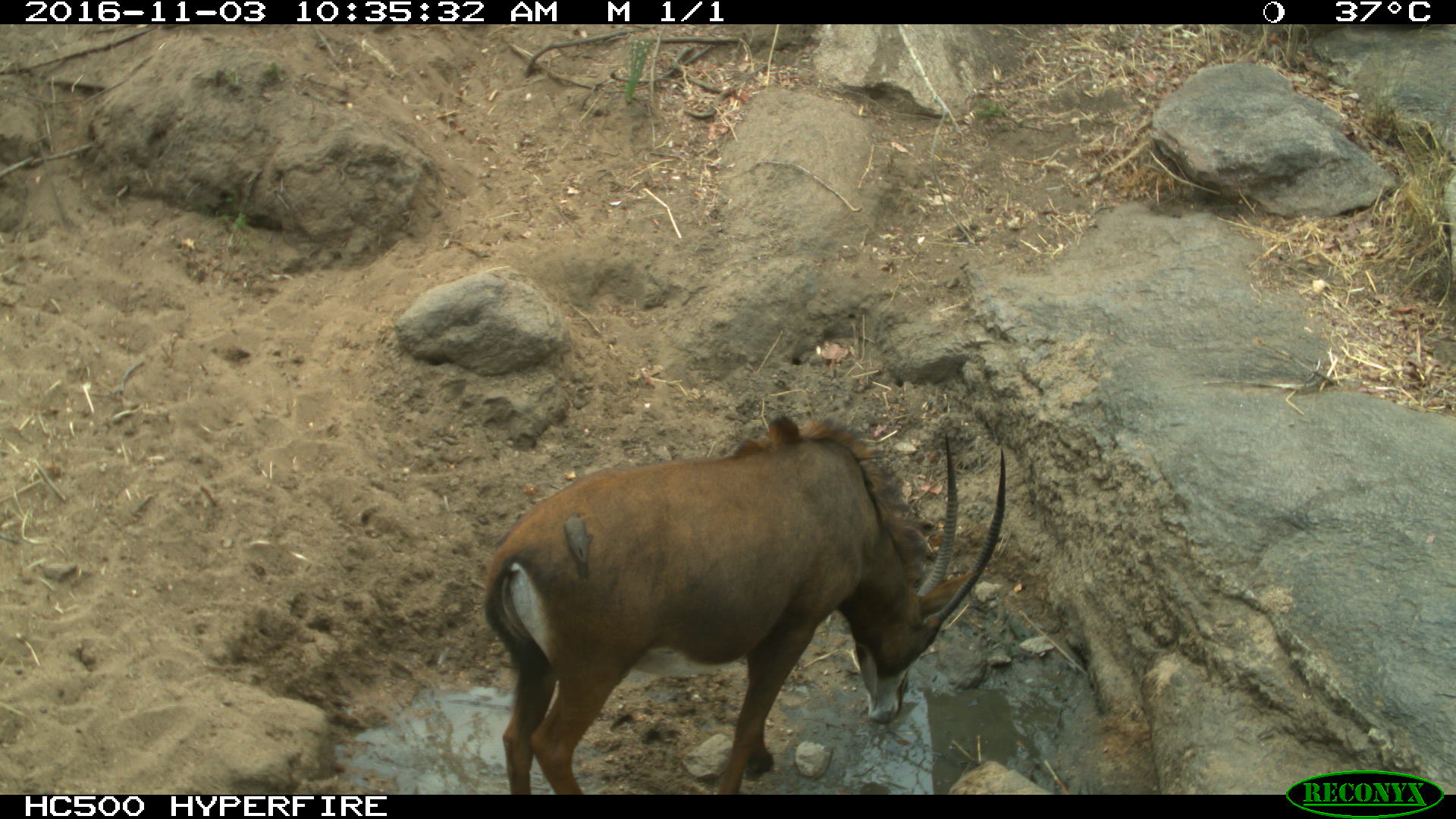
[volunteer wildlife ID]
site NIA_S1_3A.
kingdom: Animalia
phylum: Chordata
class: Mammalia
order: Artiodactyla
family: Bovidae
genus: Hippotragus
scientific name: Hippotragus niger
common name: sable antelope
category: sable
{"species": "sable (sable antelope) (Hippotragus niger)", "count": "1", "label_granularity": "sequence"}